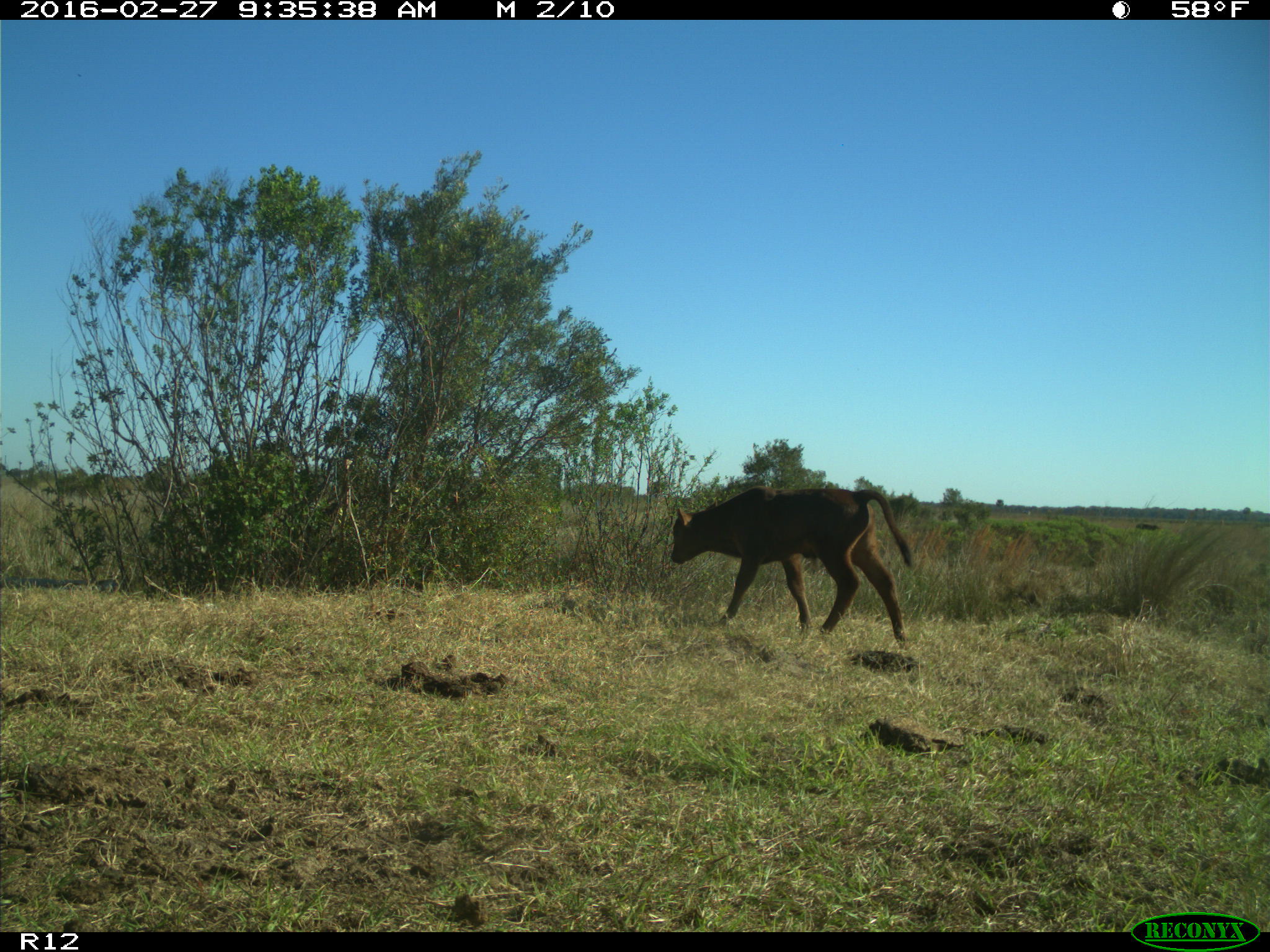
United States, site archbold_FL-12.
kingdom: Animalia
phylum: Chordata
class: Mammalia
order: Artiodactyla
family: Bovidae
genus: Bos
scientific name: Bos taurus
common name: domestic cow